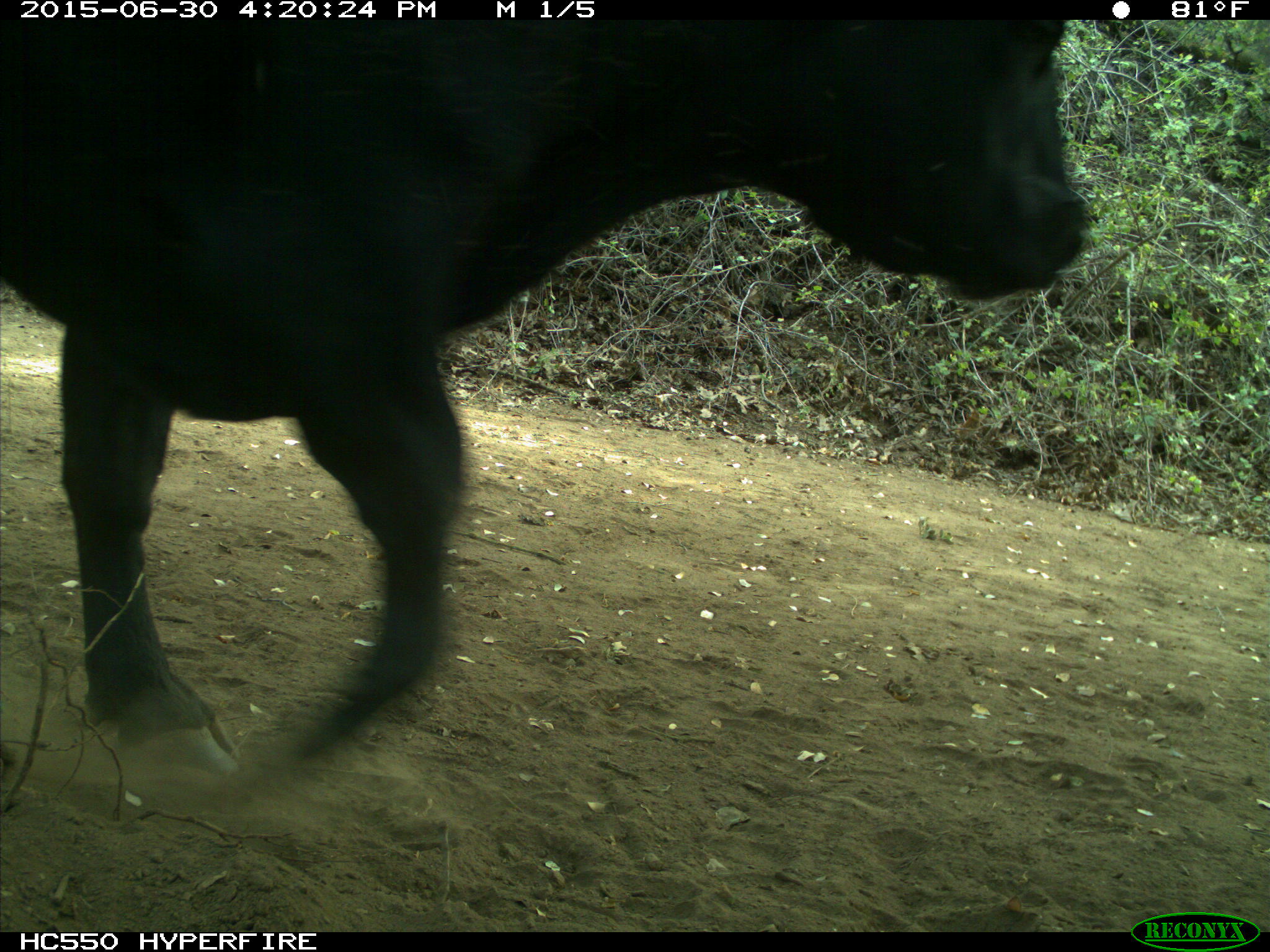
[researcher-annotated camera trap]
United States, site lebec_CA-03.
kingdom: Animalia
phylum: Chordata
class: Mammalia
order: Artiodactyla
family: Bovidae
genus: Bos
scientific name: Bos taurus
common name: domestic cow